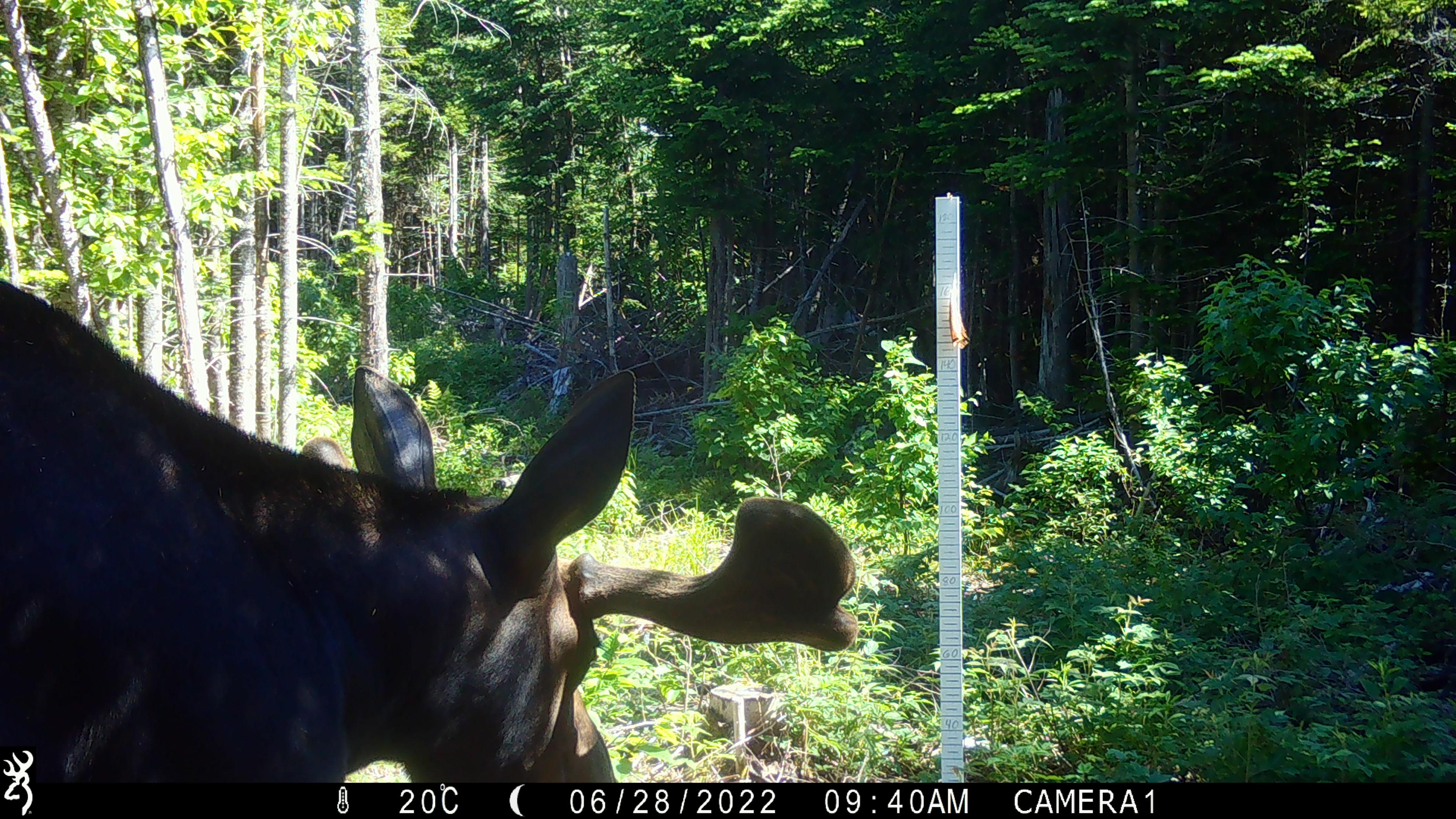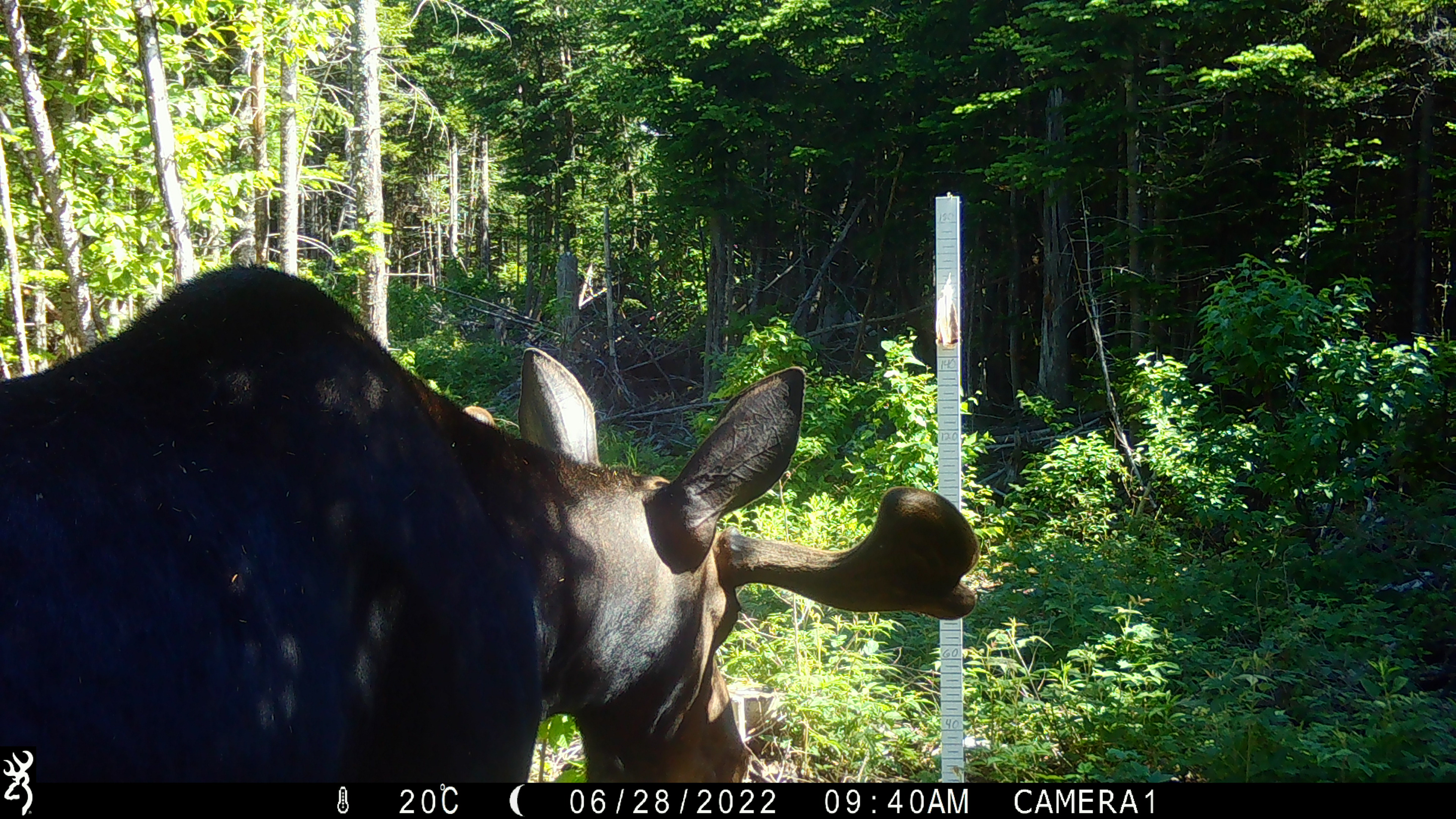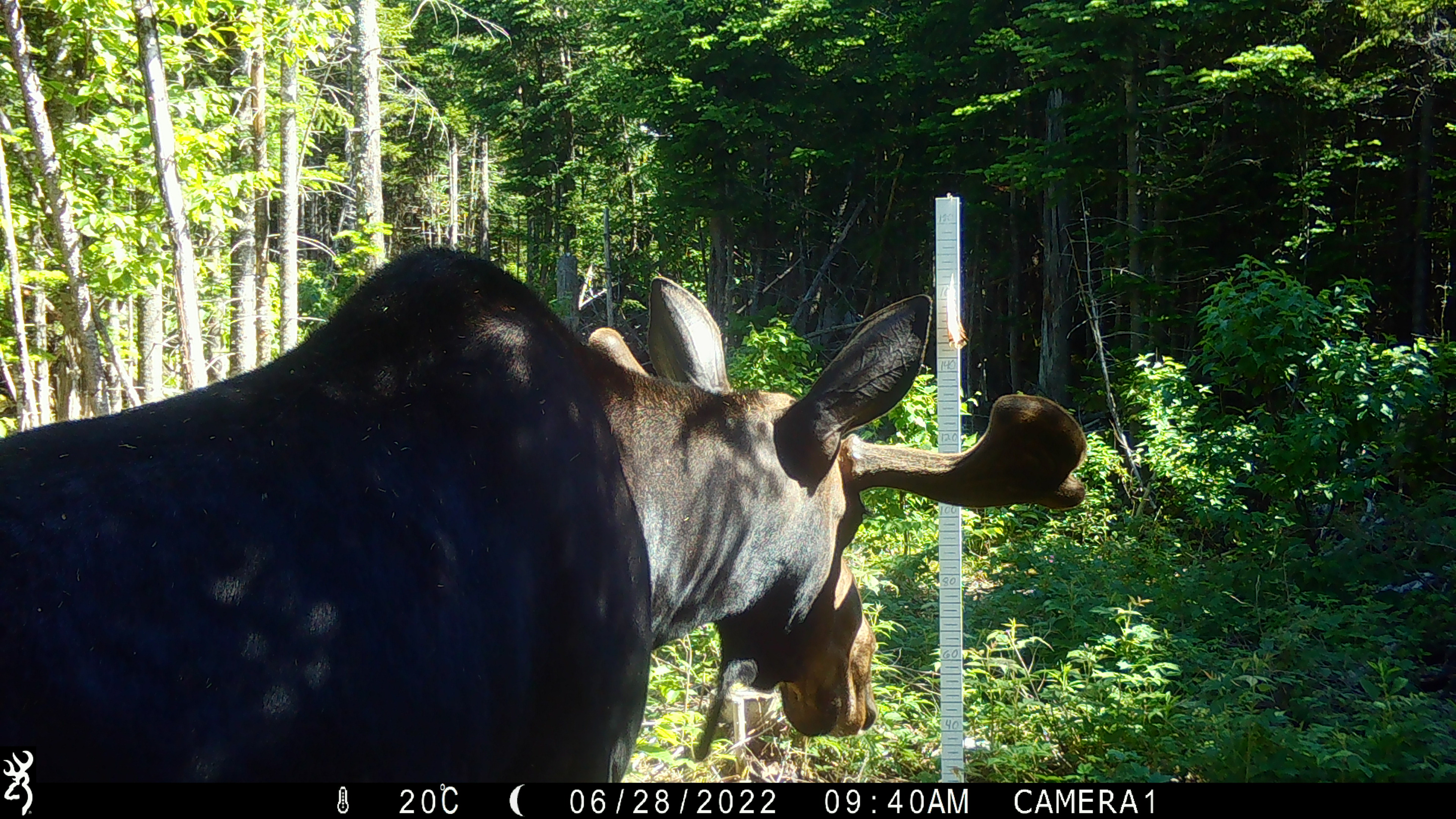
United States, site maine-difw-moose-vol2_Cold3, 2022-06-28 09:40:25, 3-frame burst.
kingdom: Animalia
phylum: Chordata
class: Mammalia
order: Artiodactyla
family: Cervidae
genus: Alces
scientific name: Alces alces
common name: moose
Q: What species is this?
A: Moose (Alces alces).